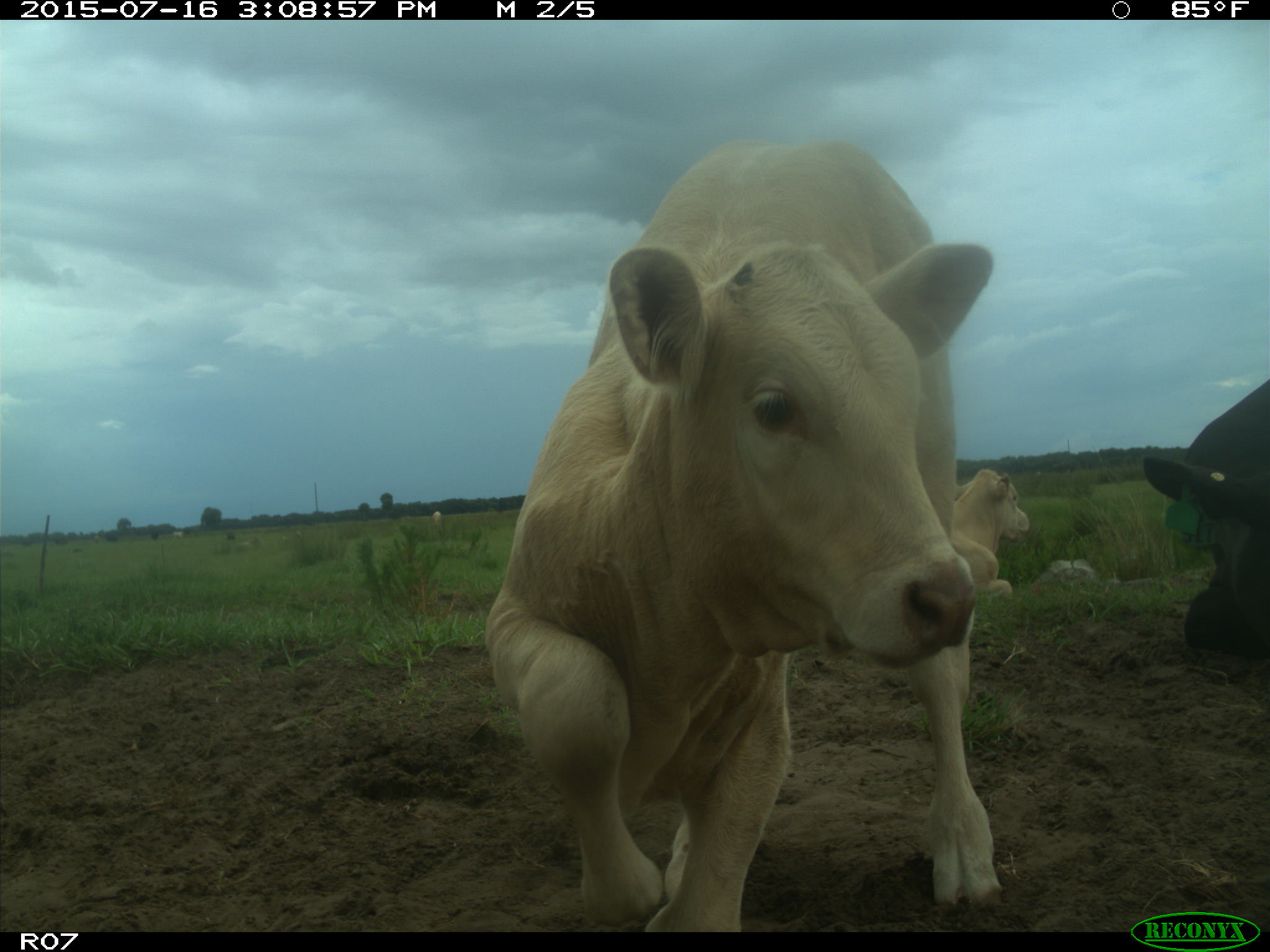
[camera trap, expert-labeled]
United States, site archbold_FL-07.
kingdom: Animalia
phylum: Chordata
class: Mammalia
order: Artiodactyla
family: Bovidae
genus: Bos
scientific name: Bos taurus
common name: domestic cow